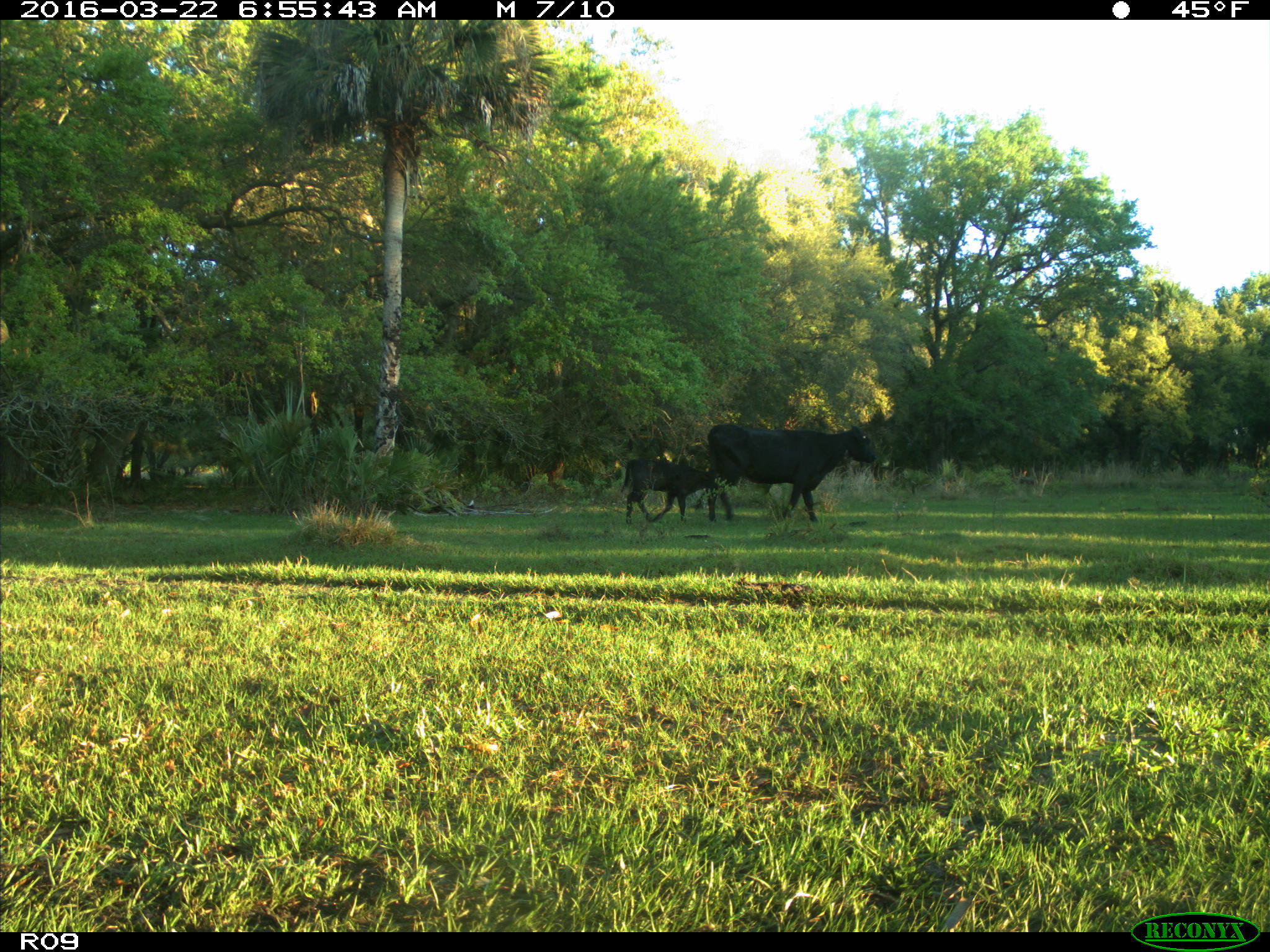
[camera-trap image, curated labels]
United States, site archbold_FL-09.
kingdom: Animalia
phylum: Chordata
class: Mammalia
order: Artiodactyla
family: Bovidae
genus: Bos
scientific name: Bos taurus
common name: domestic cow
Bos taurus (domestic cow).